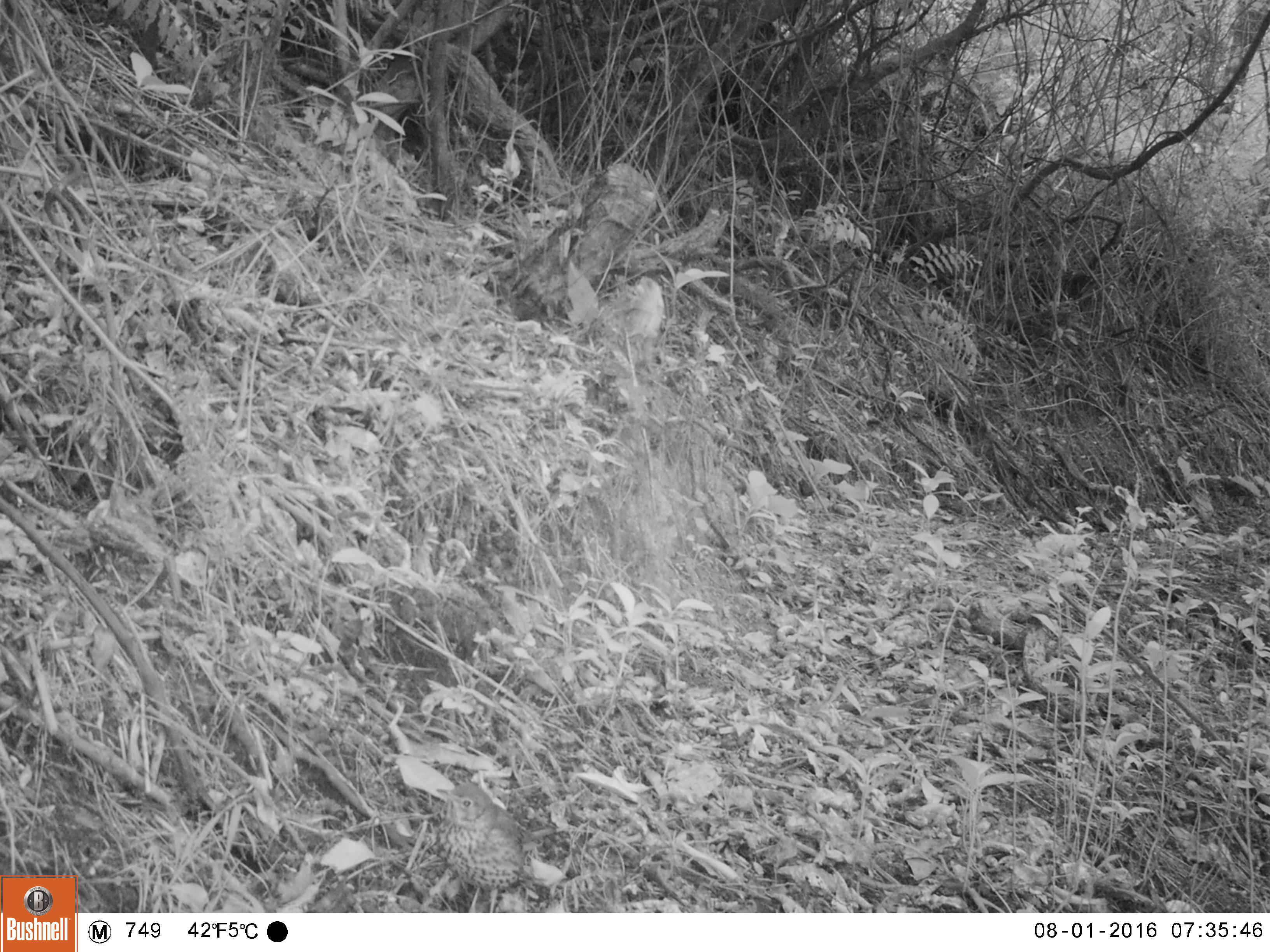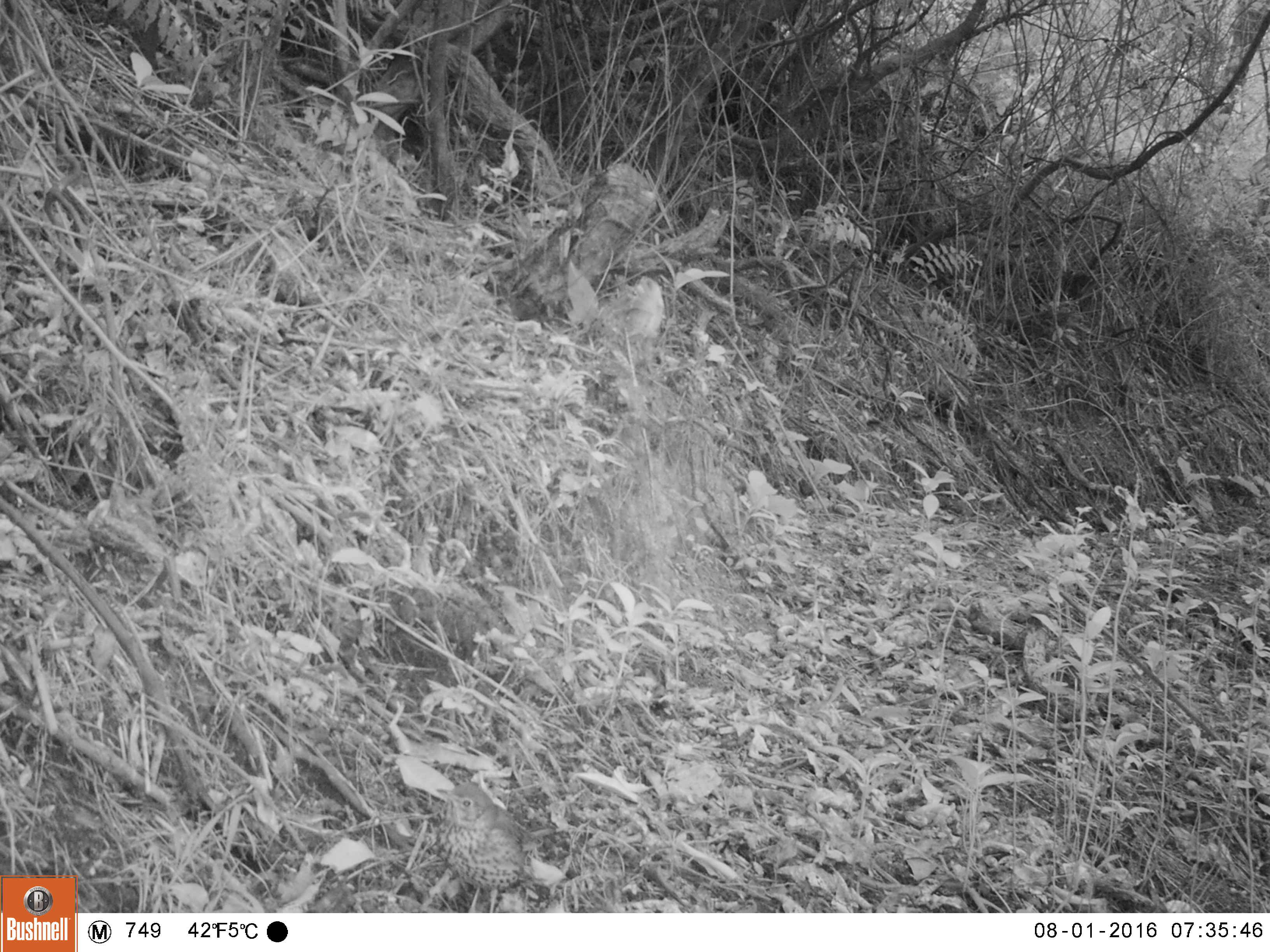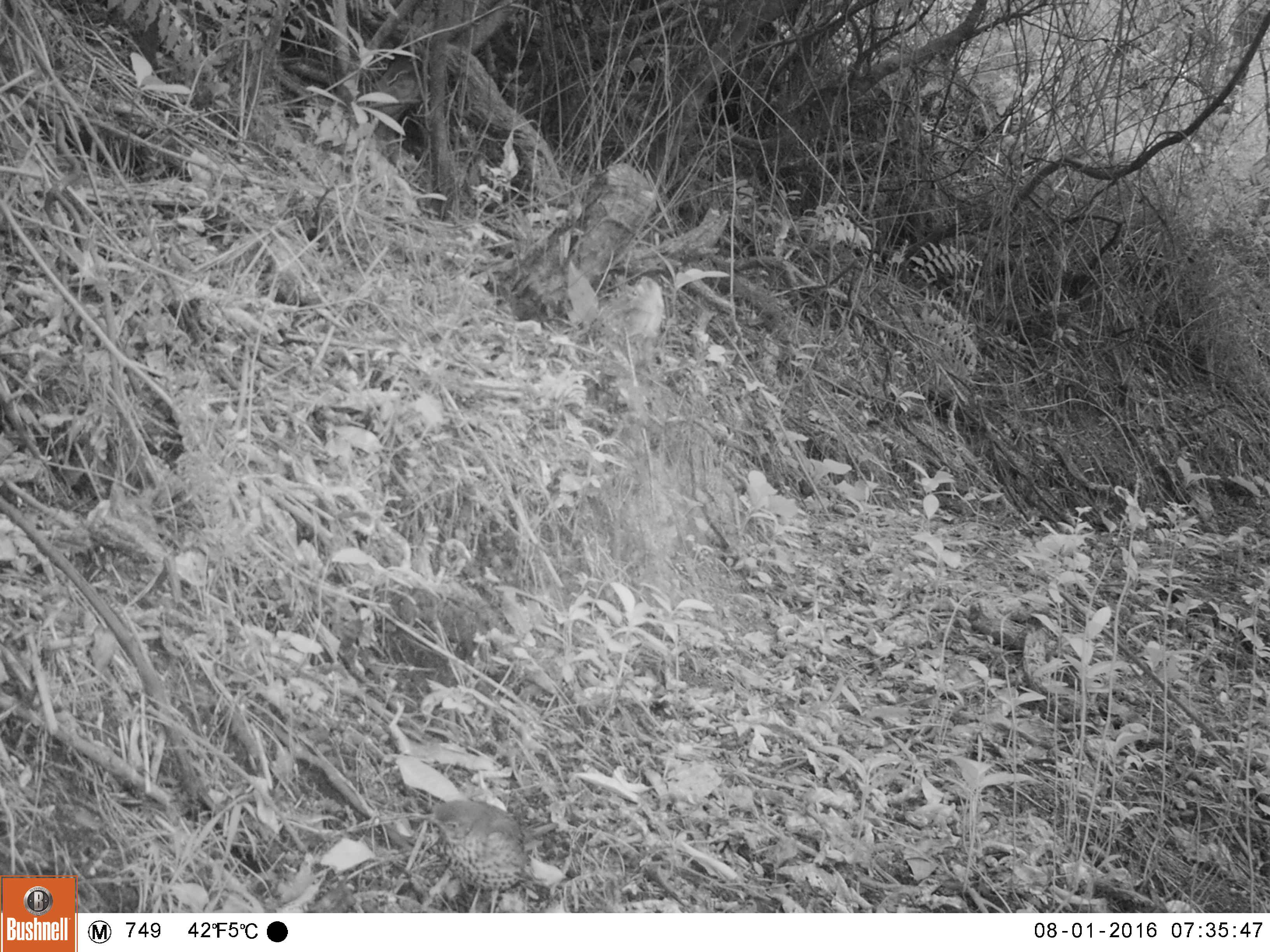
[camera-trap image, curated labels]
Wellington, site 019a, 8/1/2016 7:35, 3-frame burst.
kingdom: Animalia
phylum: Chordata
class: Aves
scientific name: Aves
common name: bird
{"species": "bird (Aves)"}